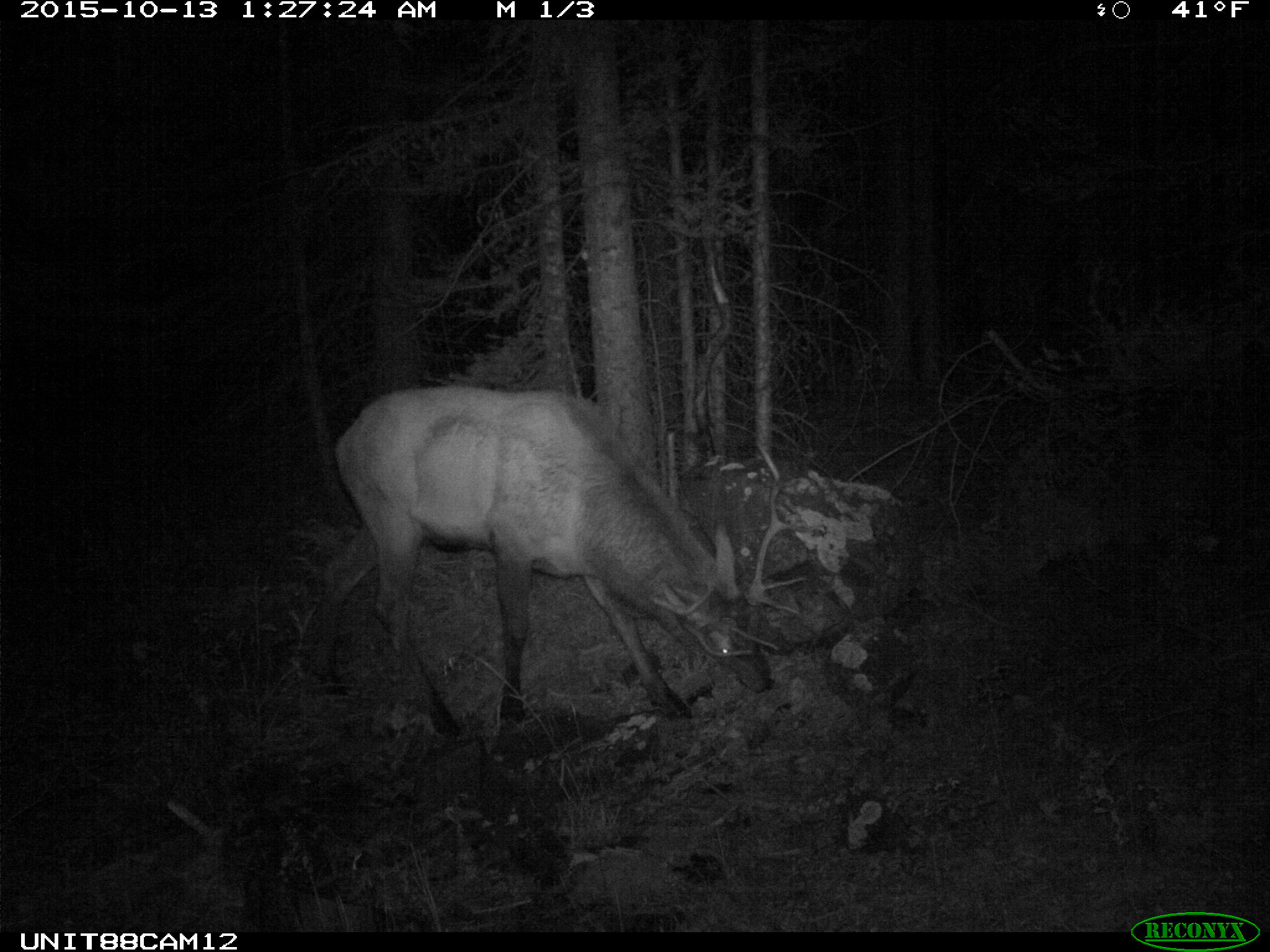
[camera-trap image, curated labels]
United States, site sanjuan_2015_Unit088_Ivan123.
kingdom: Animalia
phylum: Chordata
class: Mammalia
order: Artiodactyla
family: Cervidae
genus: Cervus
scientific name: Cervus elaphus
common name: red deer